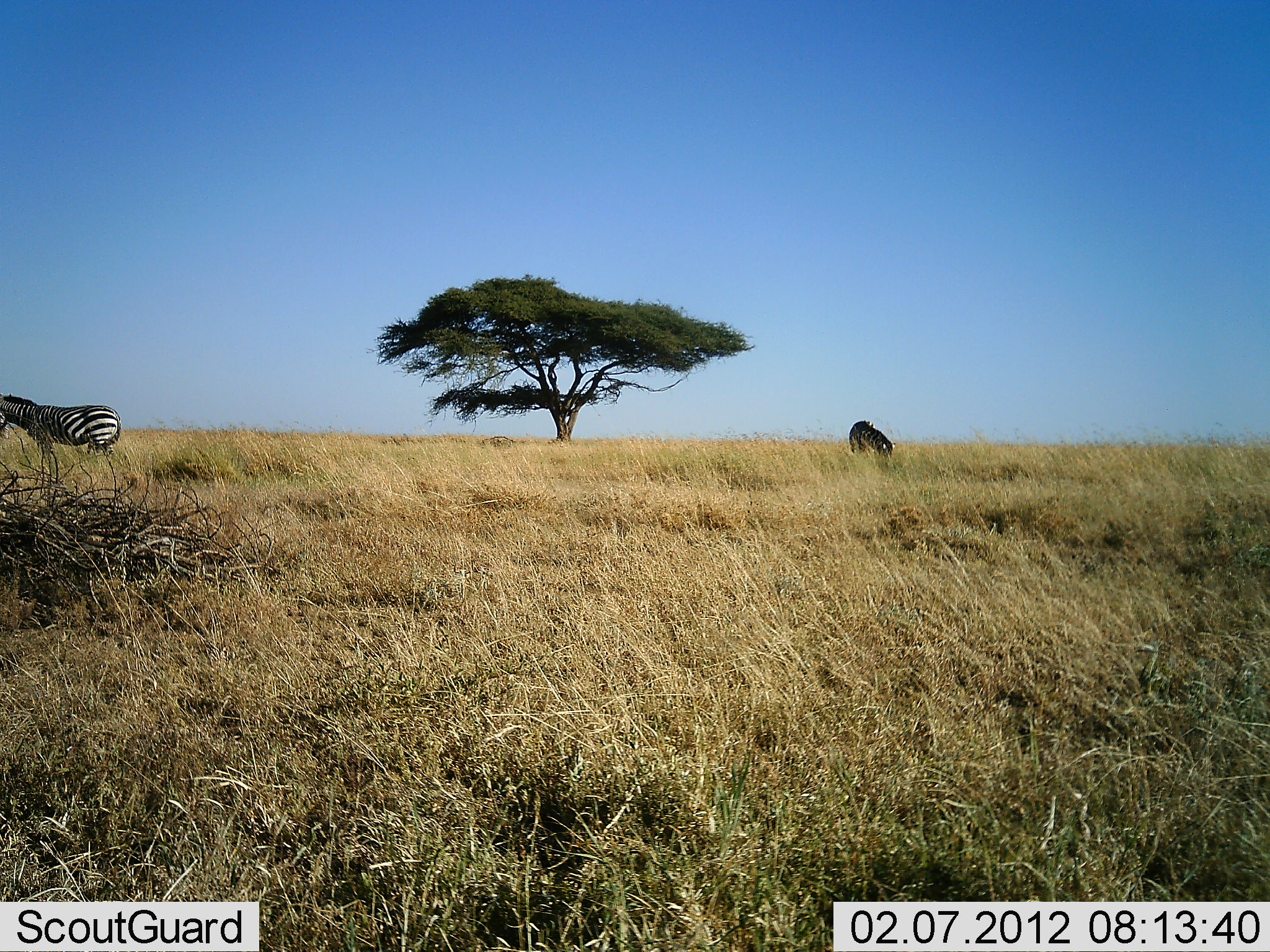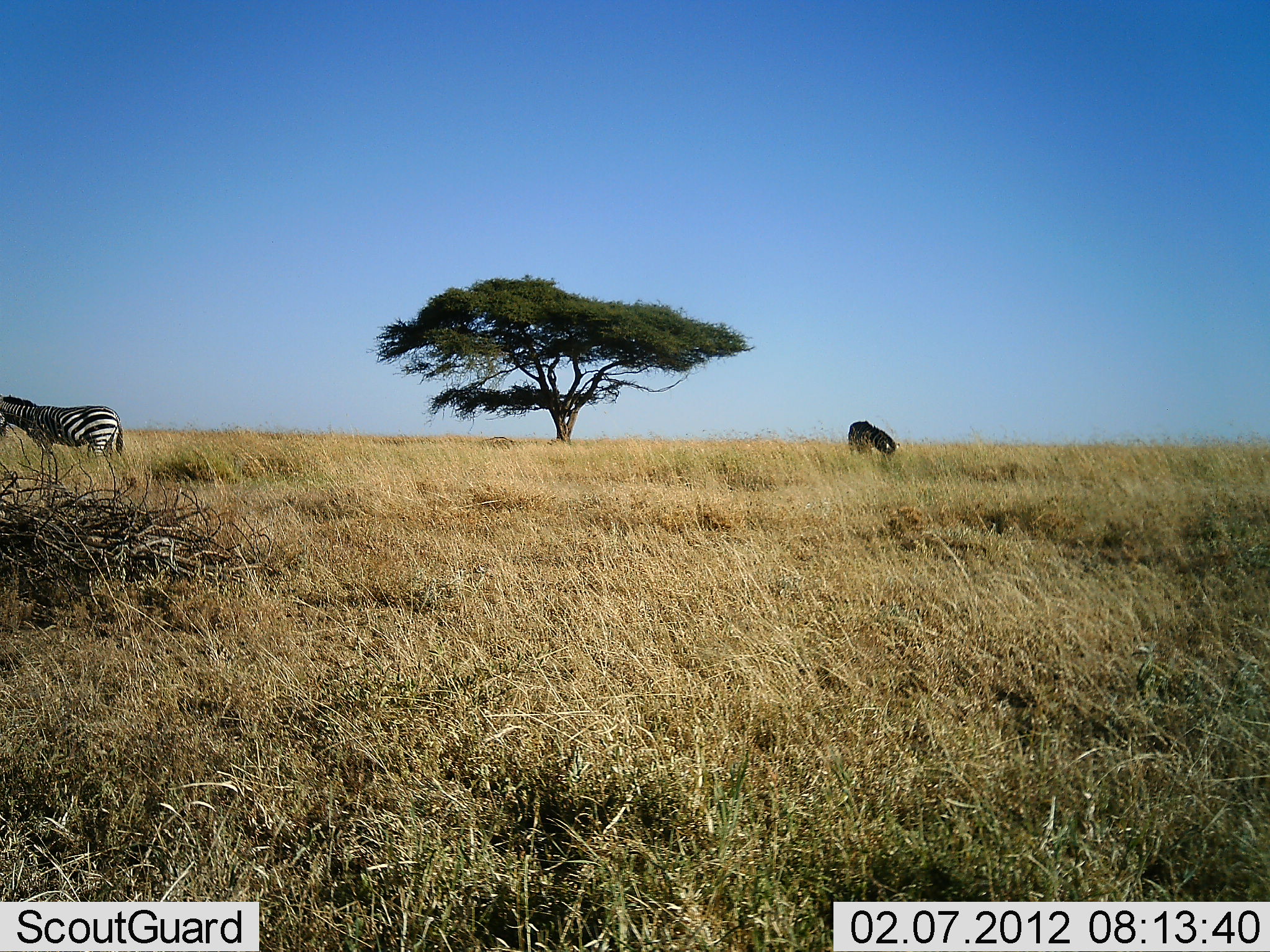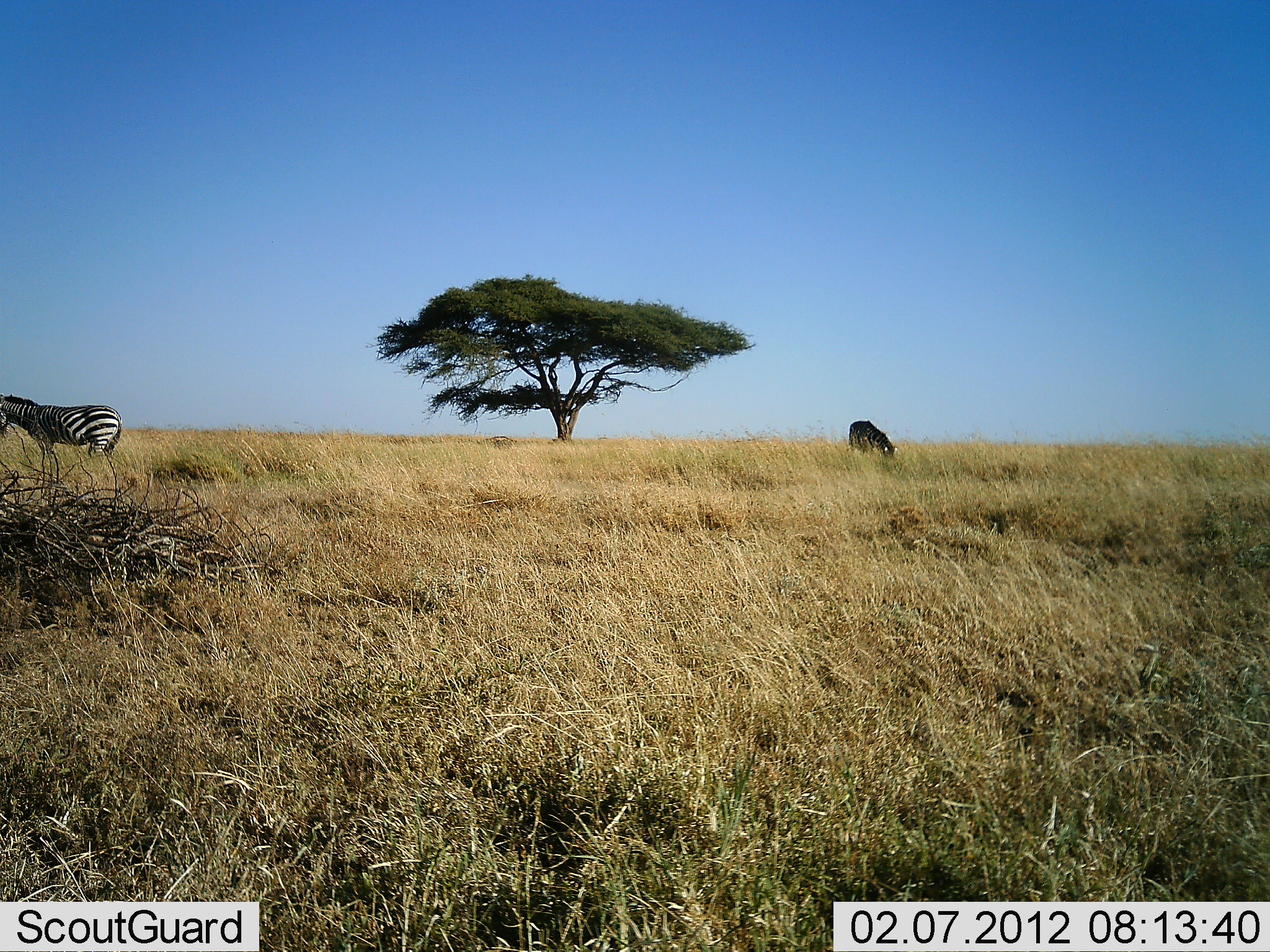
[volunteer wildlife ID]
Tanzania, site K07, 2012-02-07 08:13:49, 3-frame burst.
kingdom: Animalia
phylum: Chordata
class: Mammalia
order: Perissodactyla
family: Equidae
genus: Equus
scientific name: Equus quagga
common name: plains zebra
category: zebra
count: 2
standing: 83%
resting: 0%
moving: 0%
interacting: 0%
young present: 0%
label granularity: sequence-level